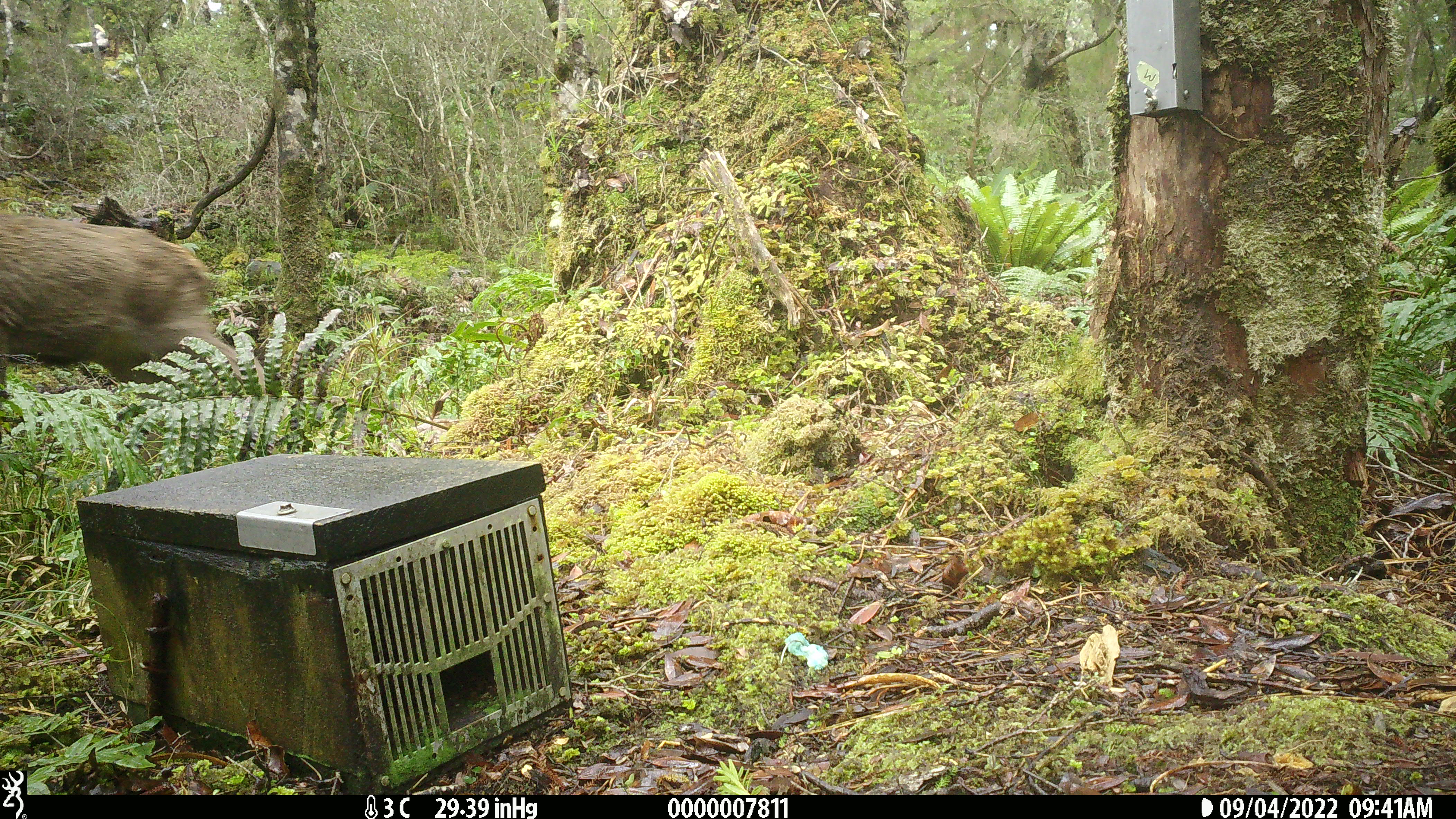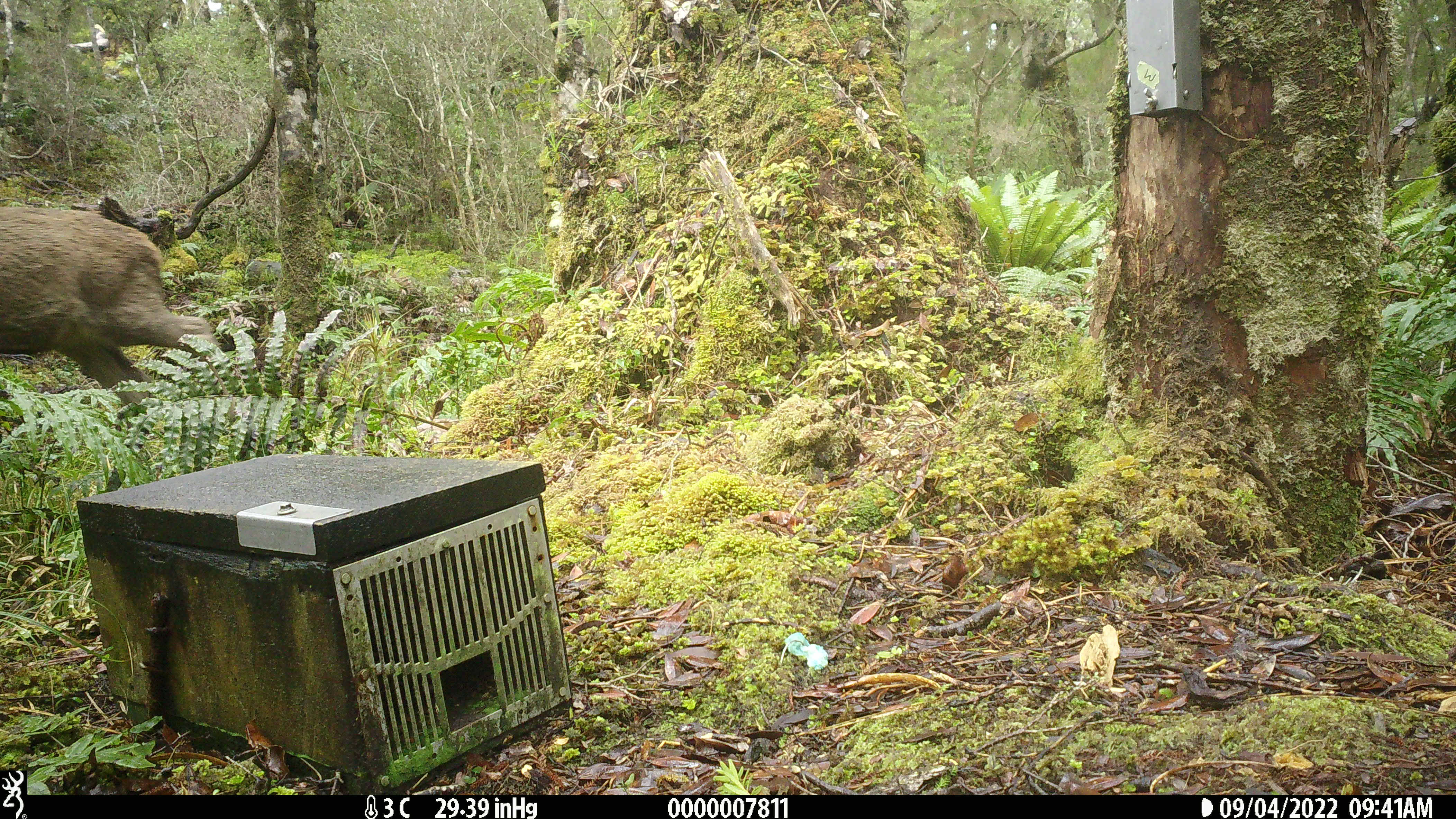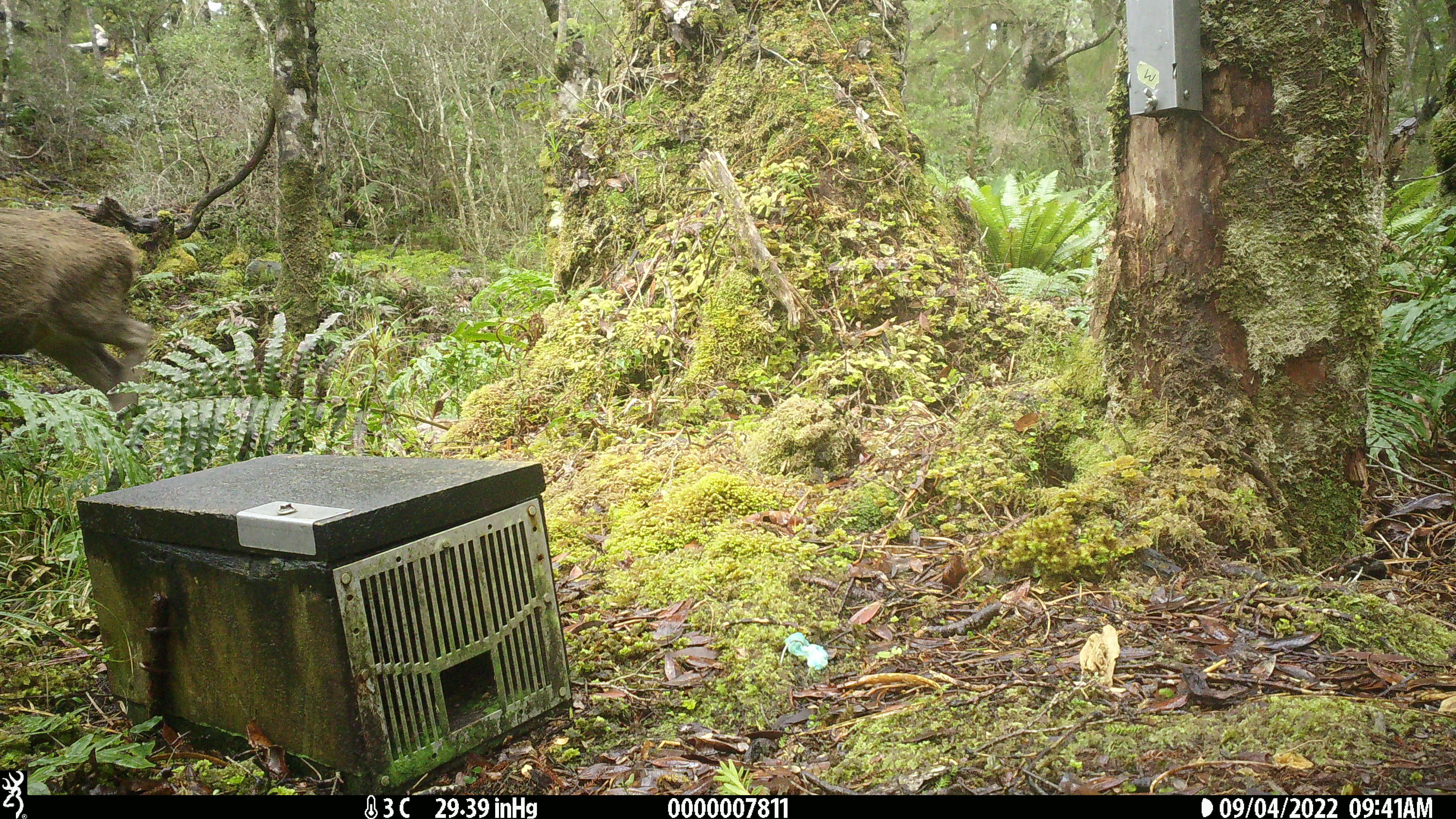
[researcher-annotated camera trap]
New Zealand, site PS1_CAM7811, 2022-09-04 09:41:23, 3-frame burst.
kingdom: Animalia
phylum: Chordata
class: Mammalia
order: Artiodactyla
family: Cervidae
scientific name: Cervidae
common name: deer